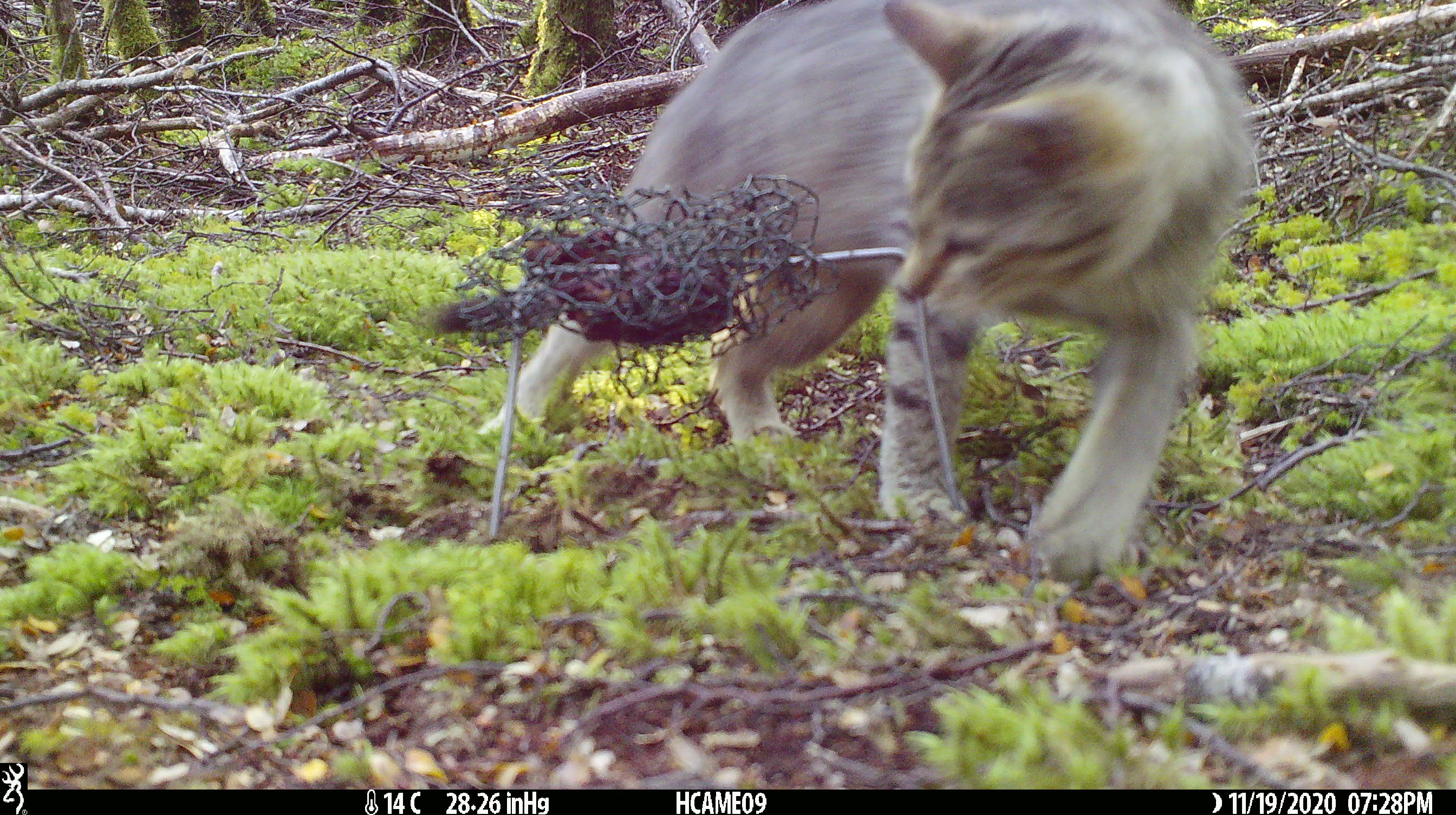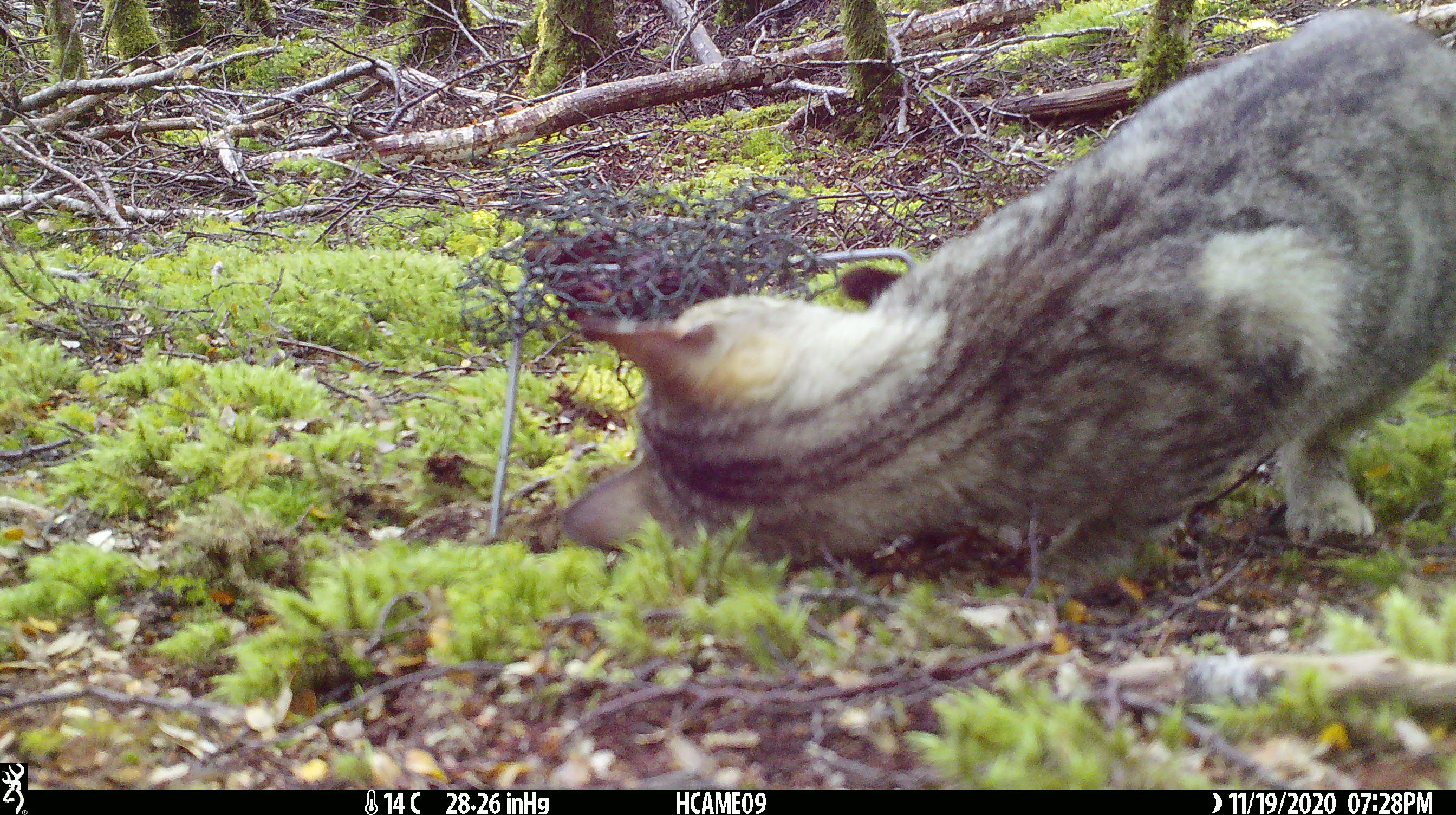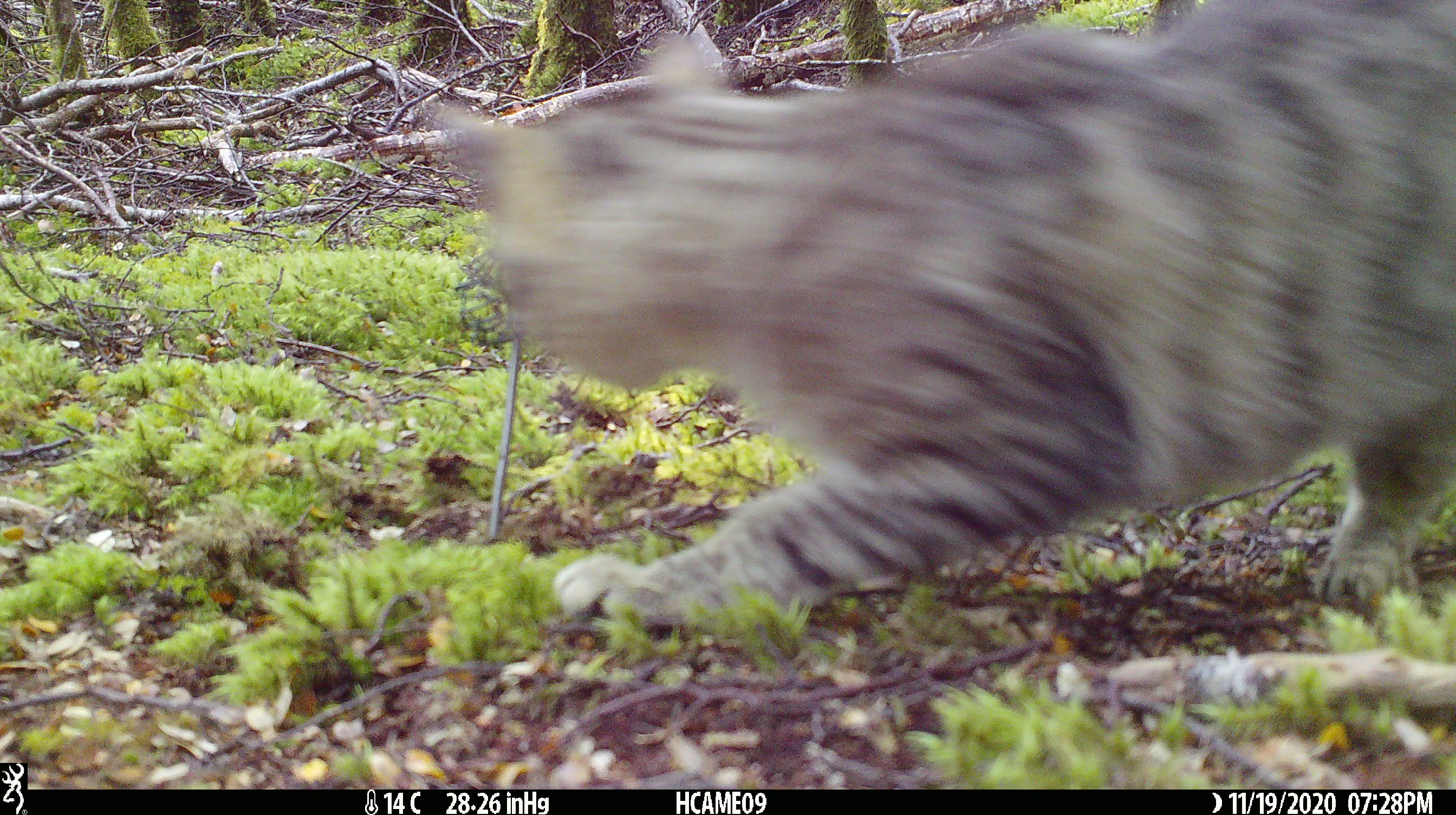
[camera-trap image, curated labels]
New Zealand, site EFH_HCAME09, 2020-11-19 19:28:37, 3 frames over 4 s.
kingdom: Animalia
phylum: Chordata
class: Mammalia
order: Carnivora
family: Felidae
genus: Felis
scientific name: Felis catus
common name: domestic cat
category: cat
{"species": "cat (domestic cat) (Felis catus)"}